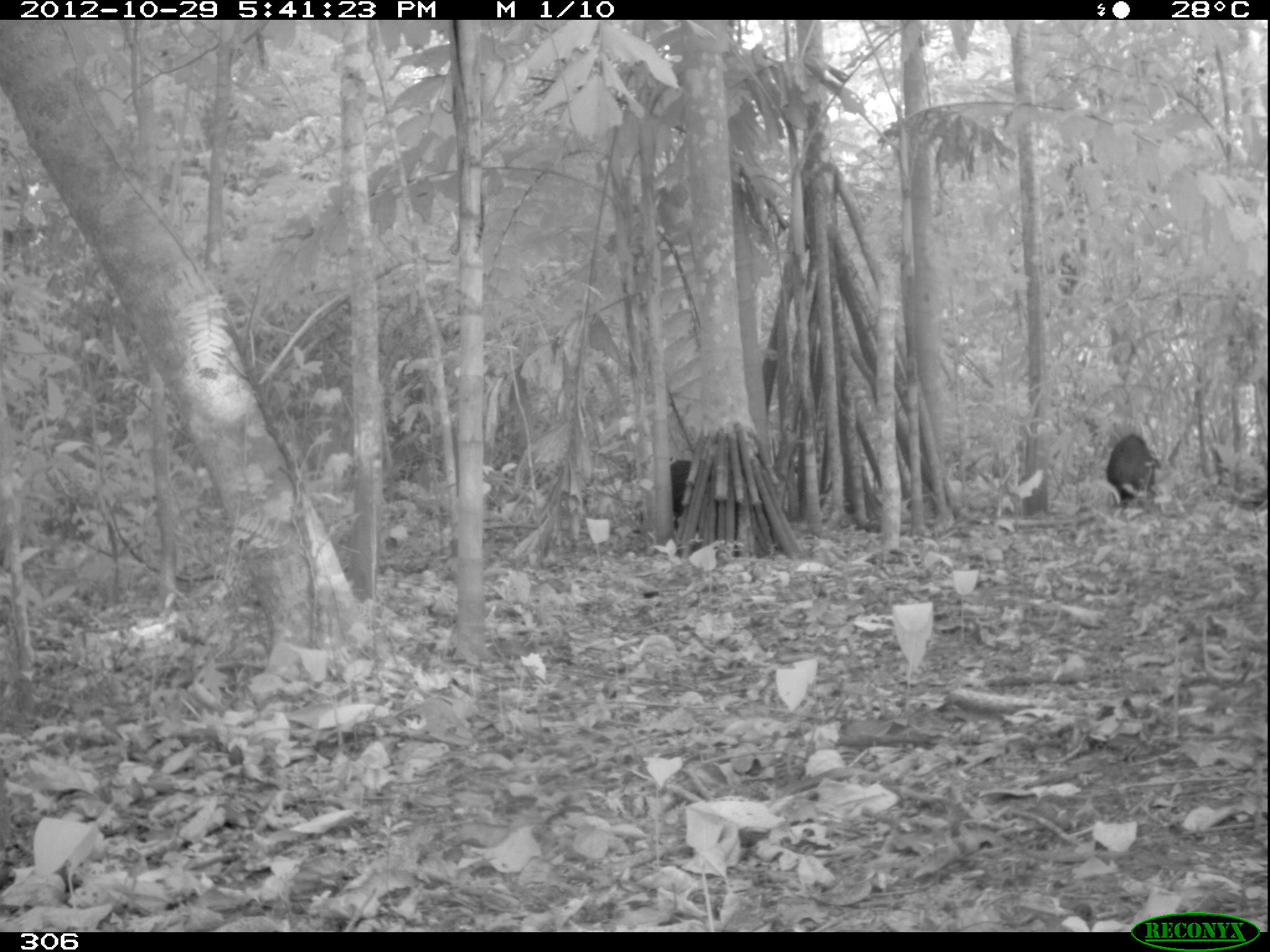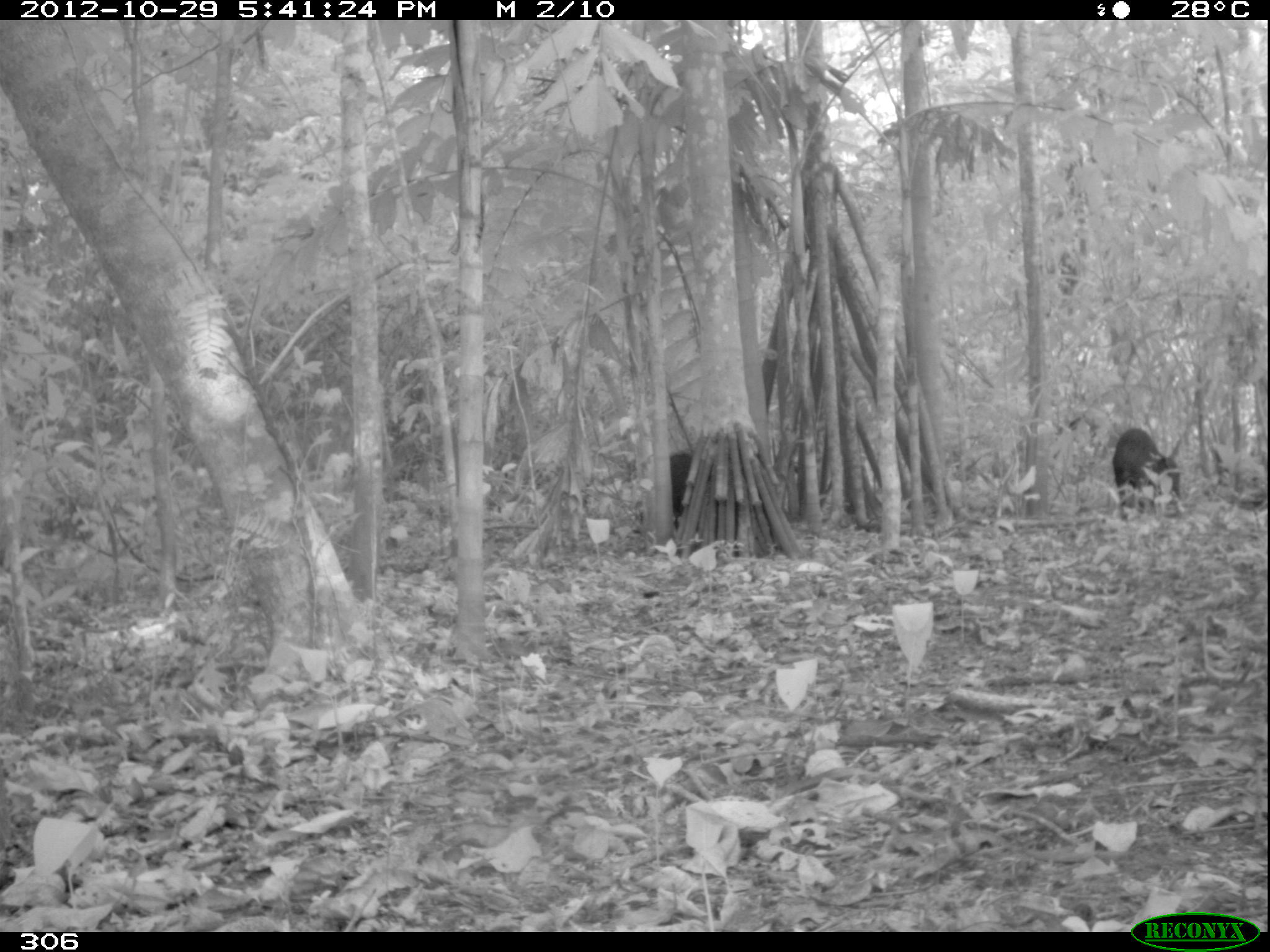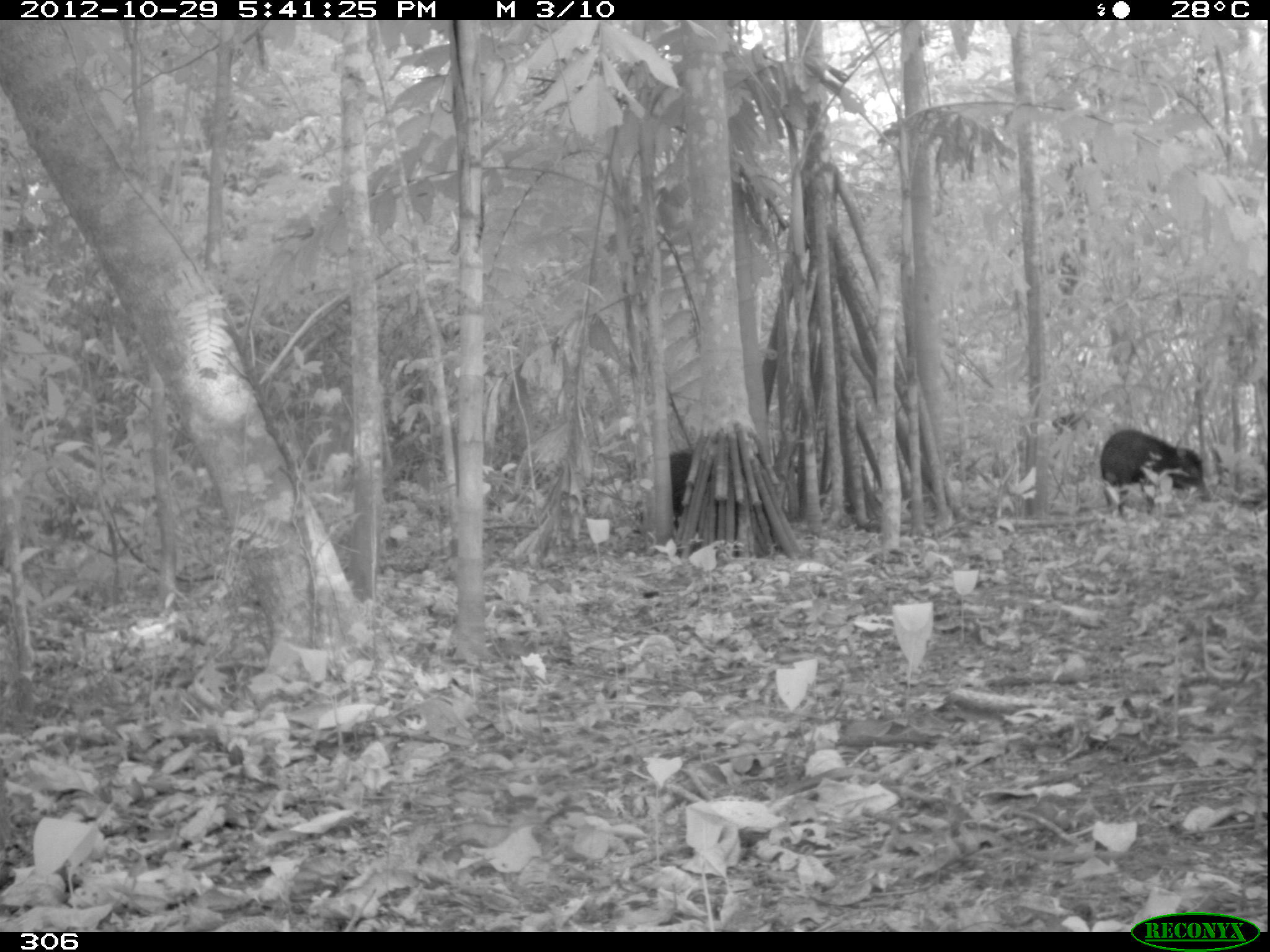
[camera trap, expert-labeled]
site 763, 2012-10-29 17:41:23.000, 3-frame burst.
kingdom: Animalia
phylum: Chordata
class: Mammalia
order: Artiodactyla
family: Tayassuidae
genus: Tayassu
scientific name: Tayassu pecari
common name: white-lipped peccary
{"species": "Tayassu pecari (white-lipped peccary)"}